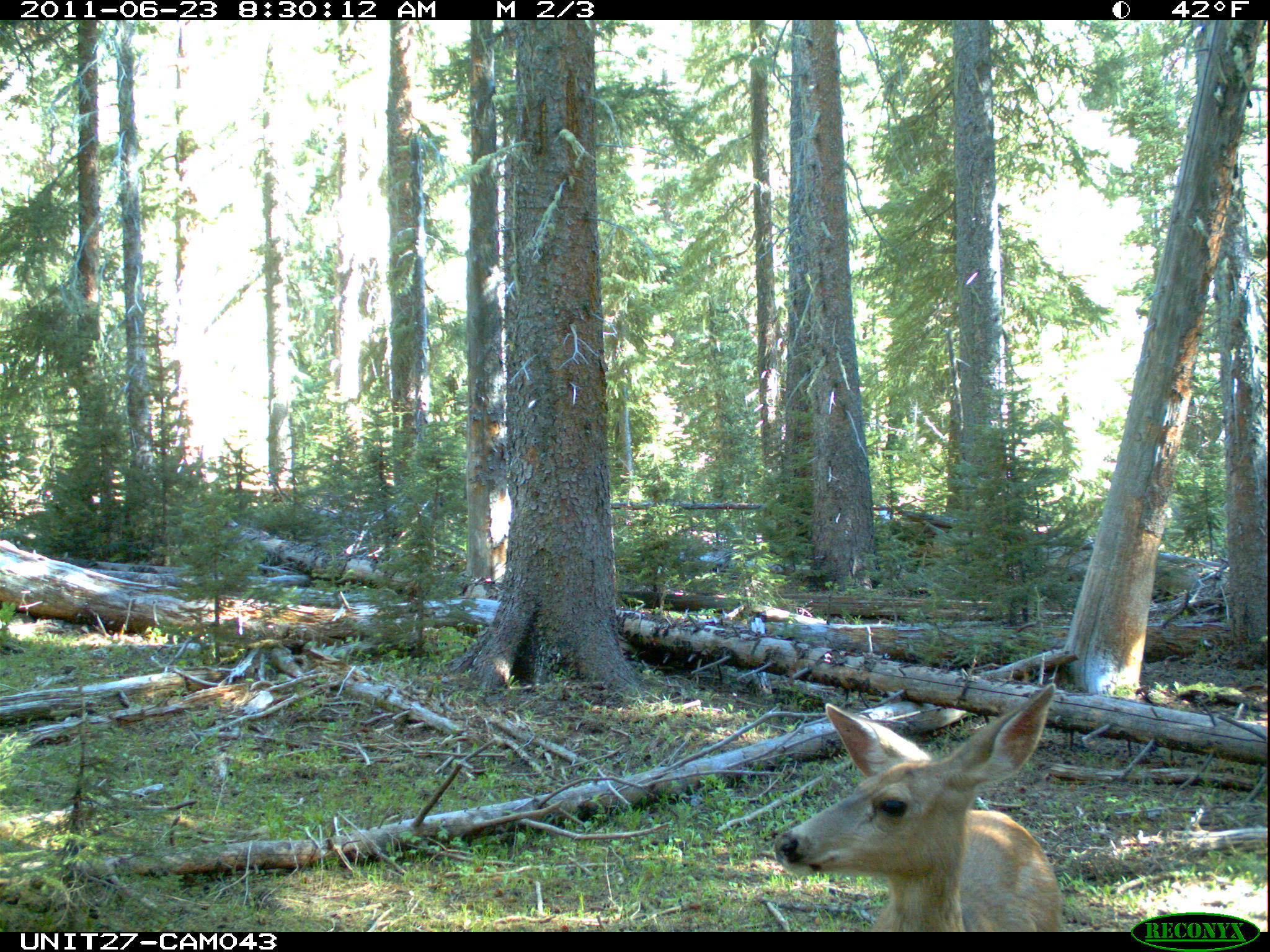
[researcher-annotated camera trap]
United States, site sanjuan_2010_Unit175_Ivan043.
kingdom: Animalia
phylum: Chordata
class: Mammalia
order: Artiodactyla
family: Cervidae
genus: Odocoileus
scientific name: Odocoileus hemionus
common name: mule deer